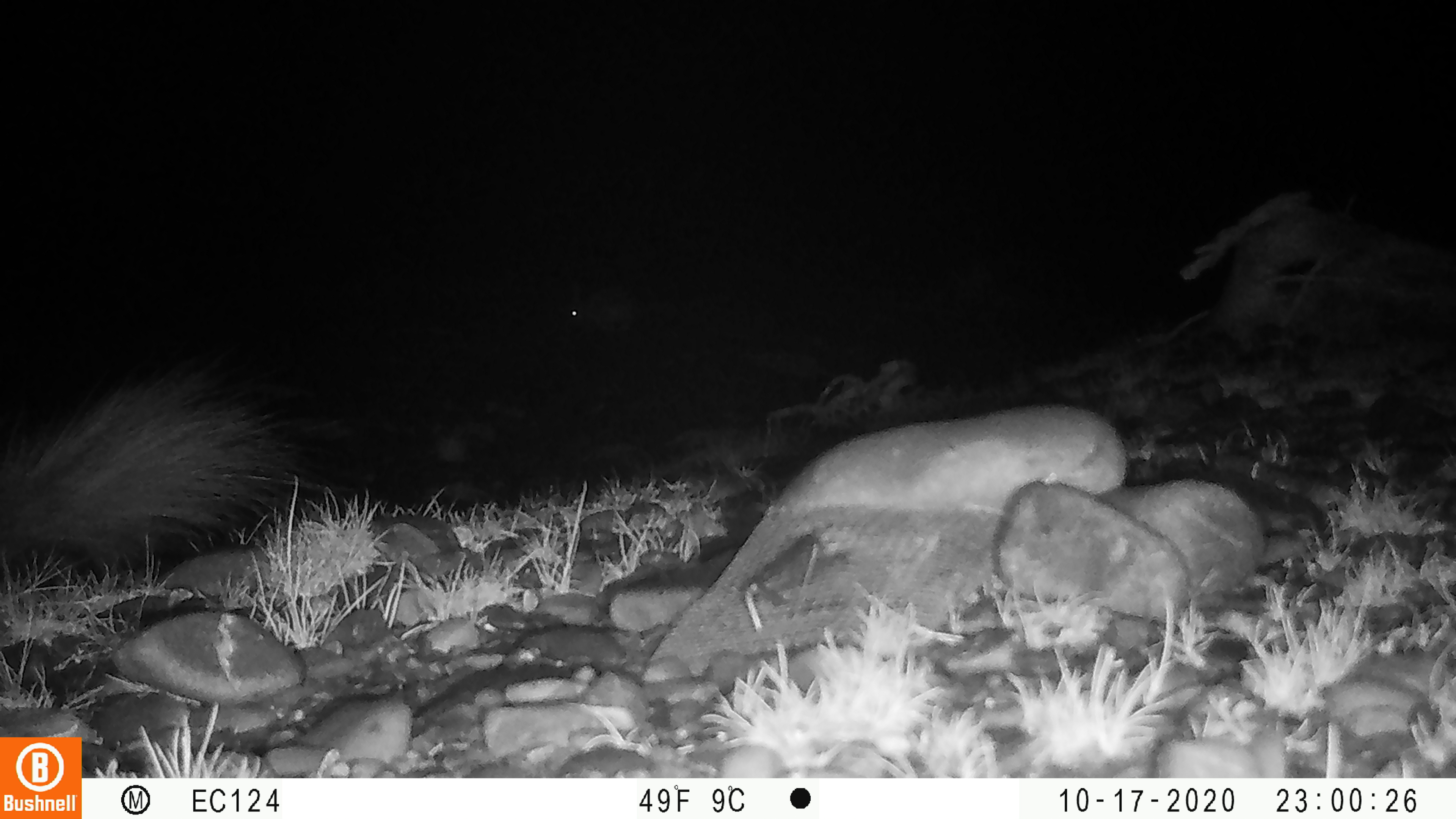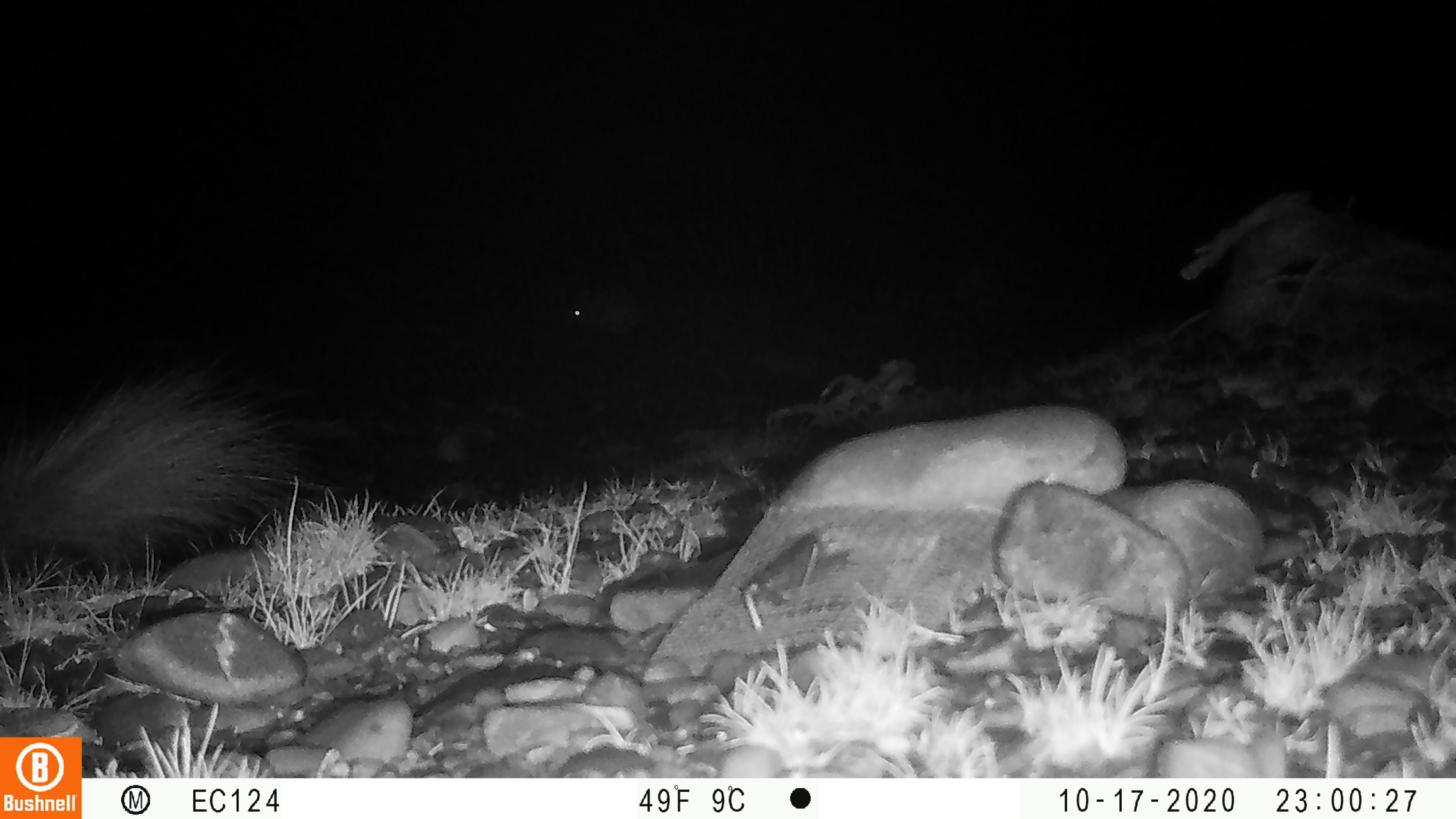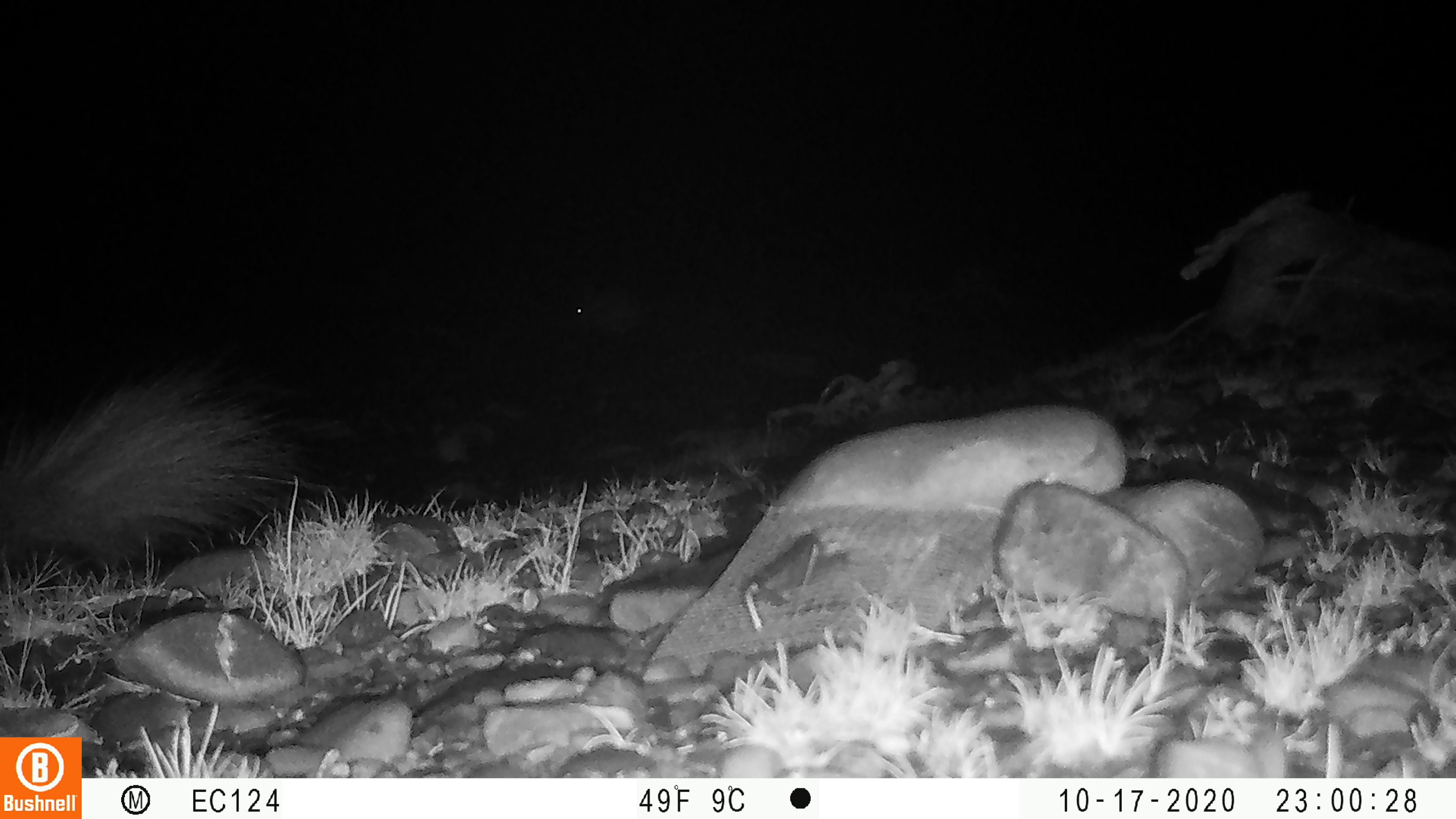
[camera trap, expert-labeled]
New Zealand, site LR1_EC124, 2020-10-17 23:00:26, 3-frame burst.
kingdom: Animalia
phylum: Chordata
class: Mammalia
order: Lagomorpha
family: Leporidae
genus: Oryctolagus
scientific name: Oryctolagus cuniculus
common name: european rabbit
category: rabbit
Rabbit (european rabbit) (Oryctolagus cuniculus).